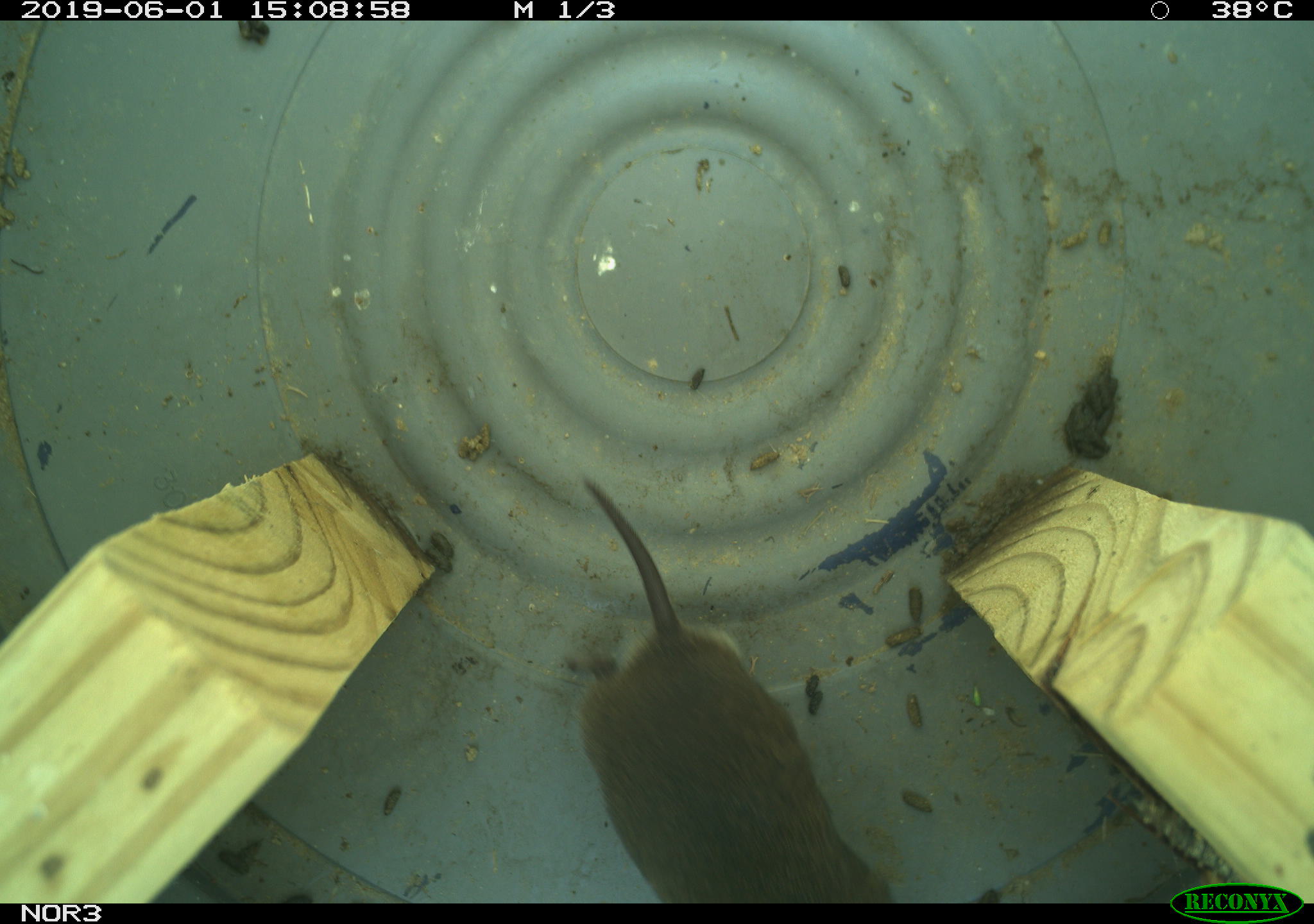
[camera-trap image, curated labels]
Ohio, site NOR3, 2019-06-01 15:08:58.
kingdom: Animalia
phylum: Chordata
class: Mammalia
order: Rodentia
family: Cricetidae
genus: Microtus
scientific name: Microtus pennsylvanicus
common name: meadow vole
Meadow vole (Microtus pennsylvanicus).